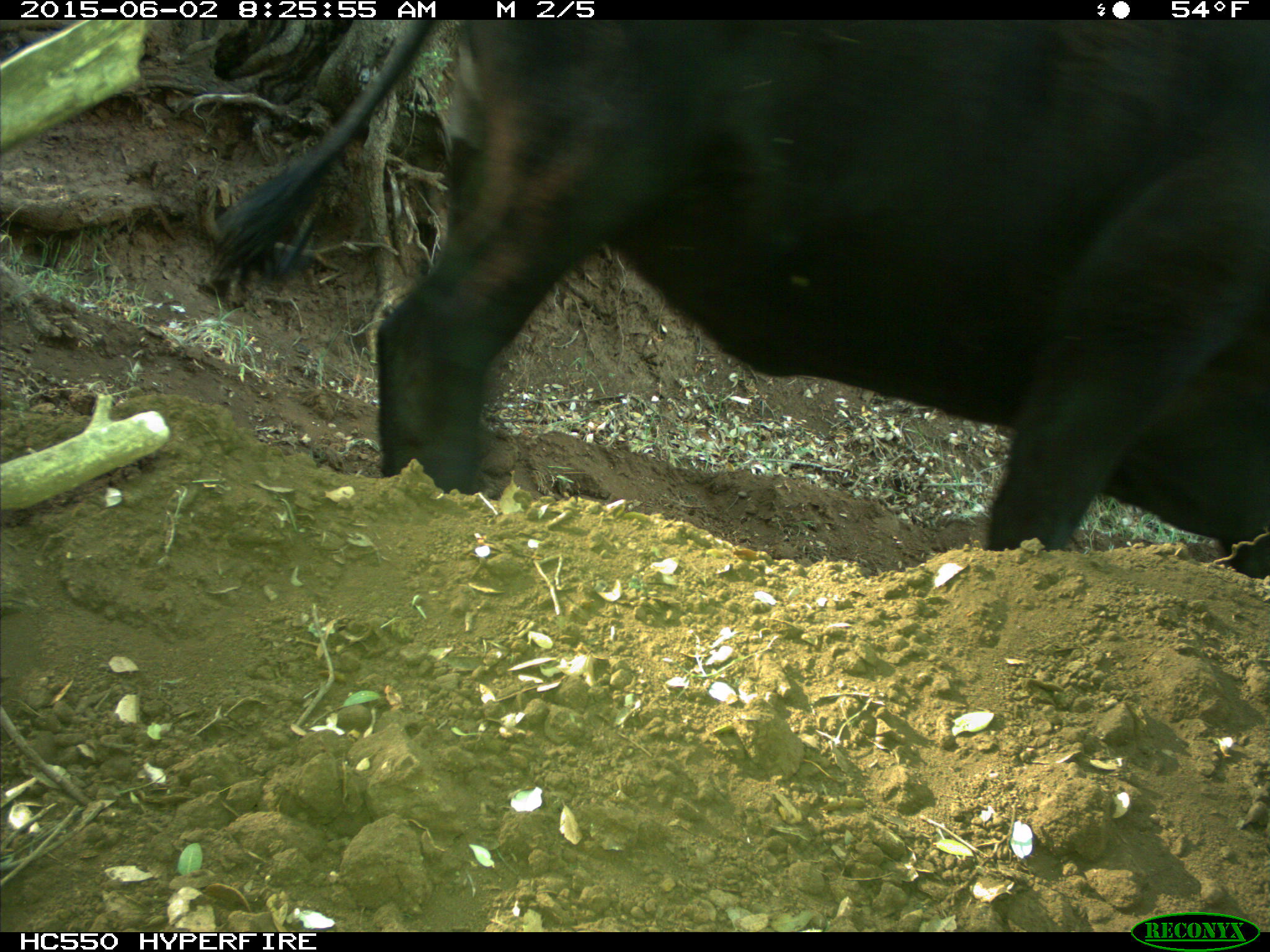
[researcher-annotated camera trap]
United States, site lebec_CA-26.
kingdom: Animalia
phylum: Chordata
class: Mammalia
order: Artiodactyla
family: Bovidae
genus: Bos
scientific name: Bos taurus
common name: domestic cow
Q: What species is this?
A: Bos taurus (domestic cow).